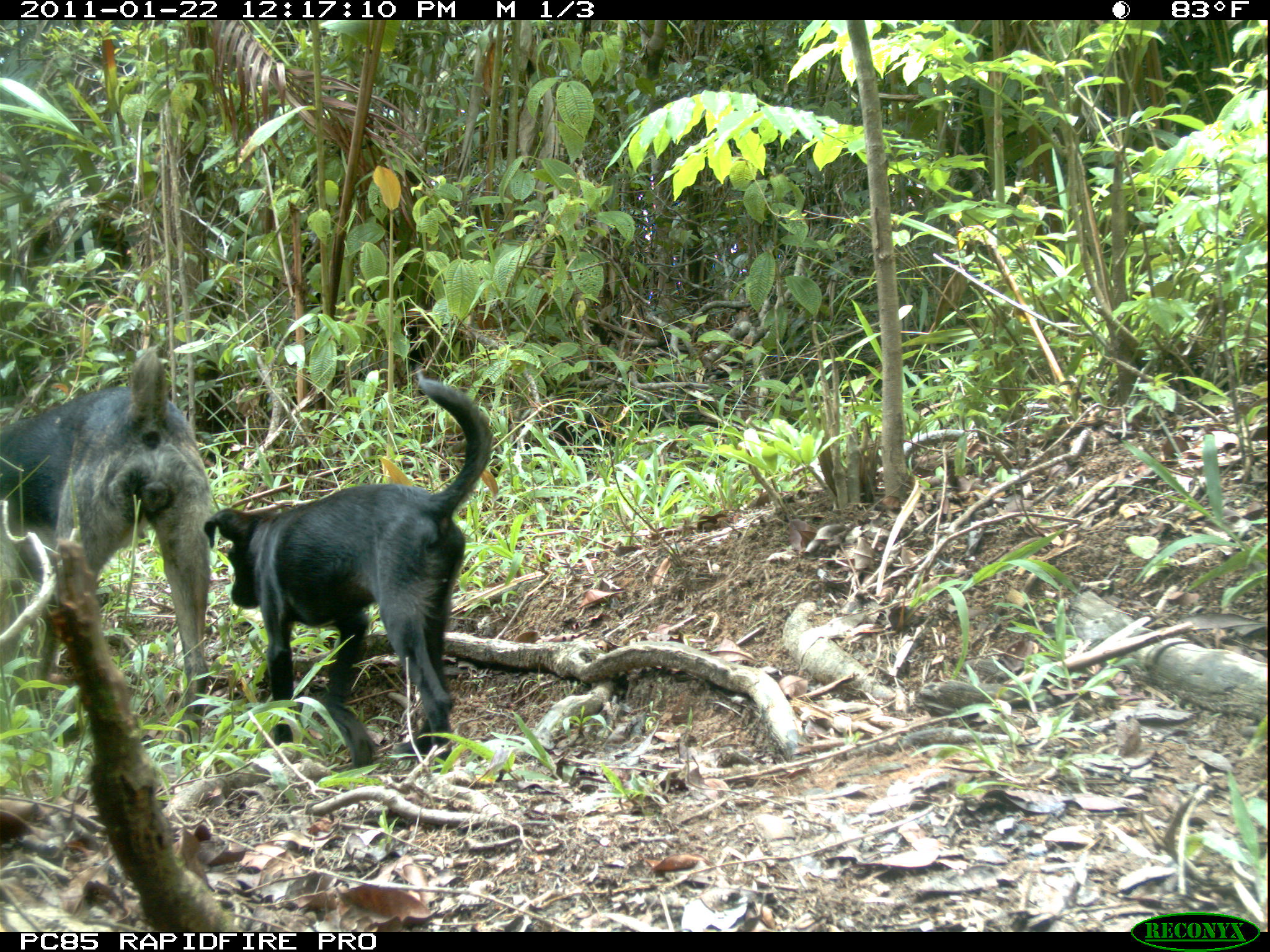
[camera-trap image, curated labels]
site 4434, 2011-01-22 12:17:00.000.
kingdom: Animalia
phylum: Chordata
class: Mammalia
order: Carnivora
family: Canidae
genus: Canis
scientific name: Canis familiaris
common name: domestic dog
Canis familiaris (domestic dog), count 1.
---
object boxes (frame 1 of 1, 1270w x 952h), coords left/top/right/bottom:
canis familiaris: 198/374/493/767; 0/341/216/756